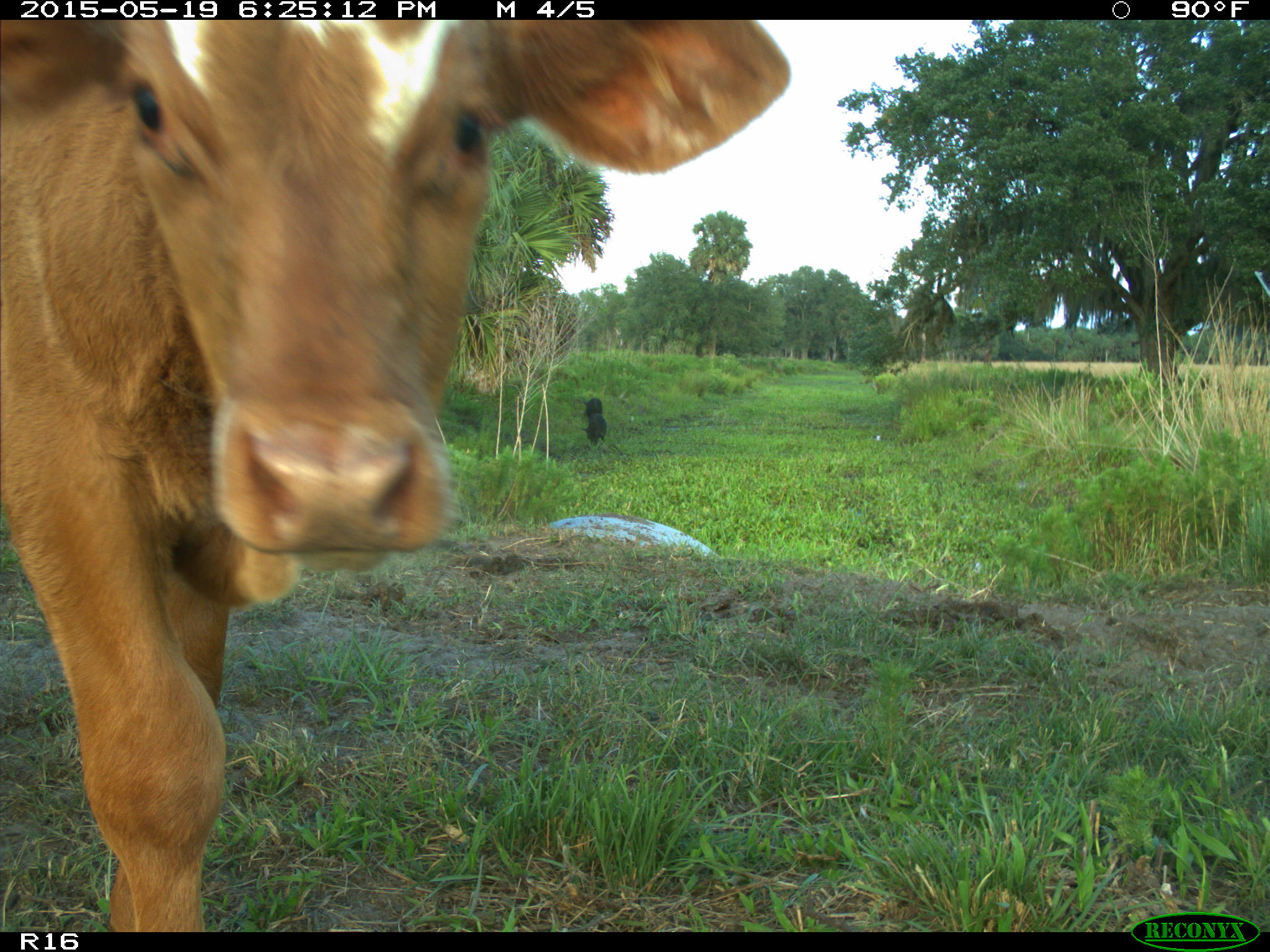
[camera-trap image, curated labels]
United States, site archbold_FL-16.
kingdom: Animalia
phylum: Chordata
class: Mammalia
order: Artiodactyla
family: Bovidae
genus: Bos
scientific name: Bos taurus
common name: domestic cow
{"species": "Bos taurus (domestic cow)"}